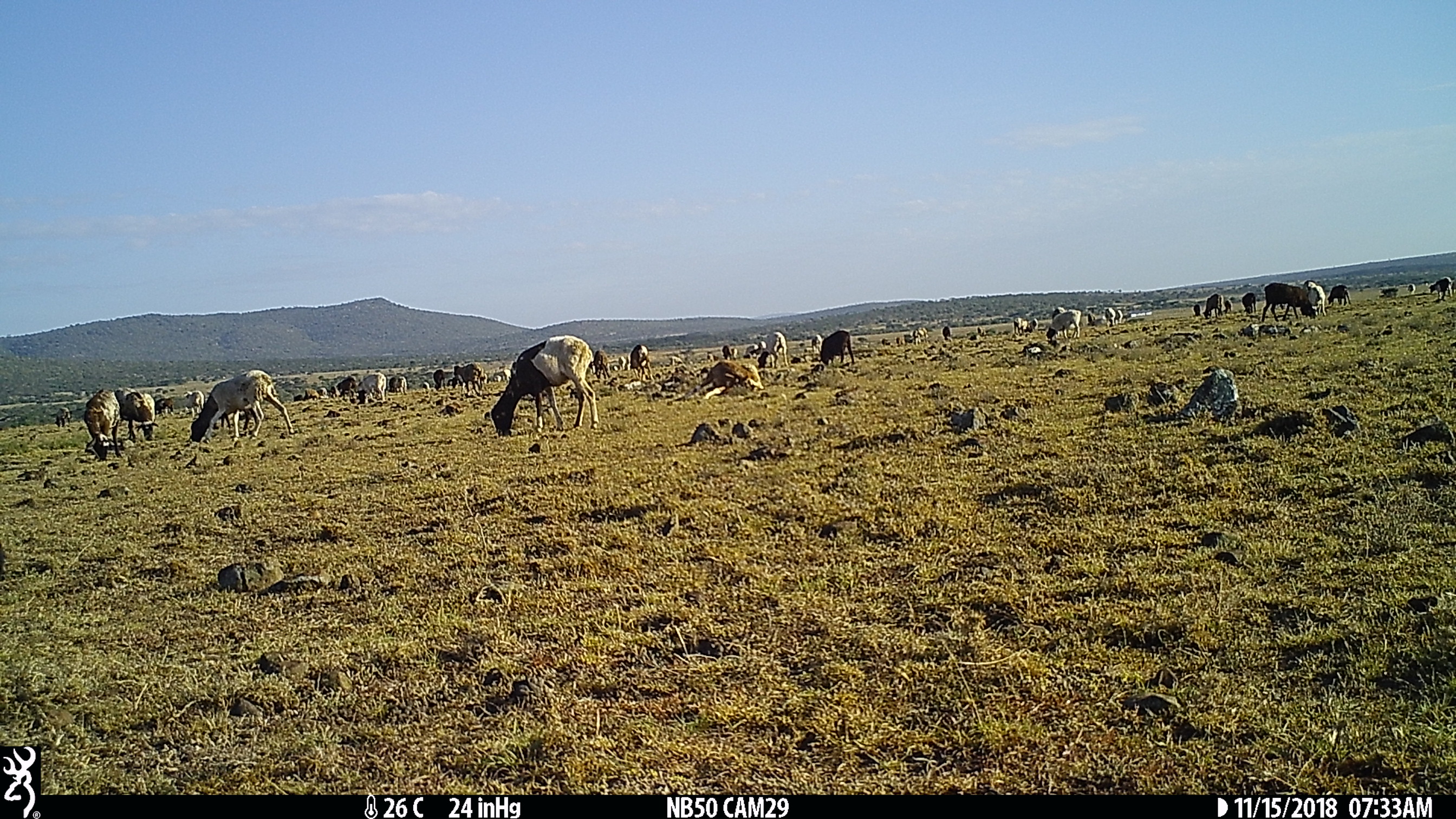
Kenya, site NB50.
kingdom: Animalia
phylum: Chordata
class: Mammalia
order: Artiodactyla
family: Bovidae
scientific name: Bovidae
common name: sheep or goat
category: shoat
Shoat (sheep or goat) (Bovidae).